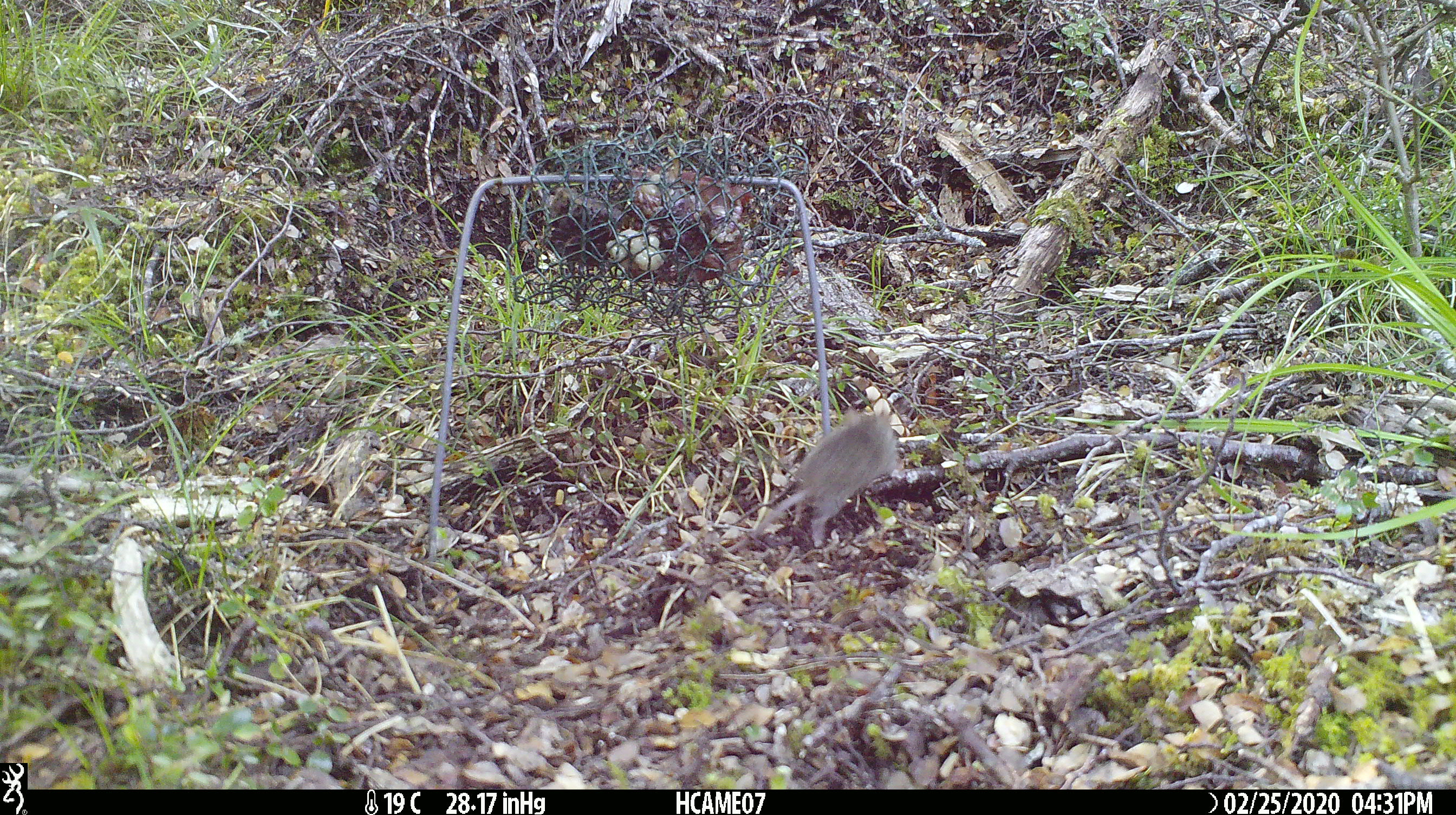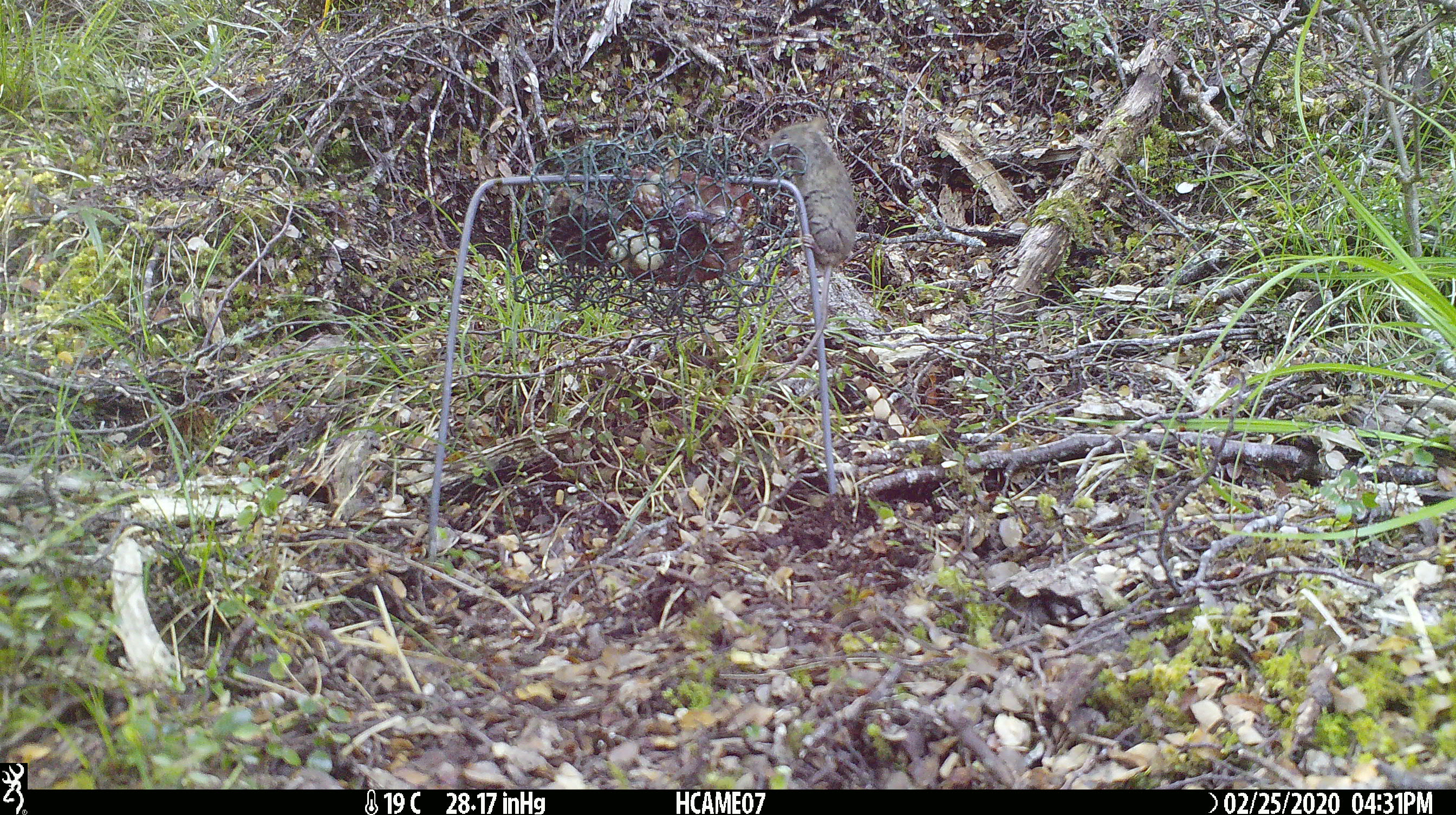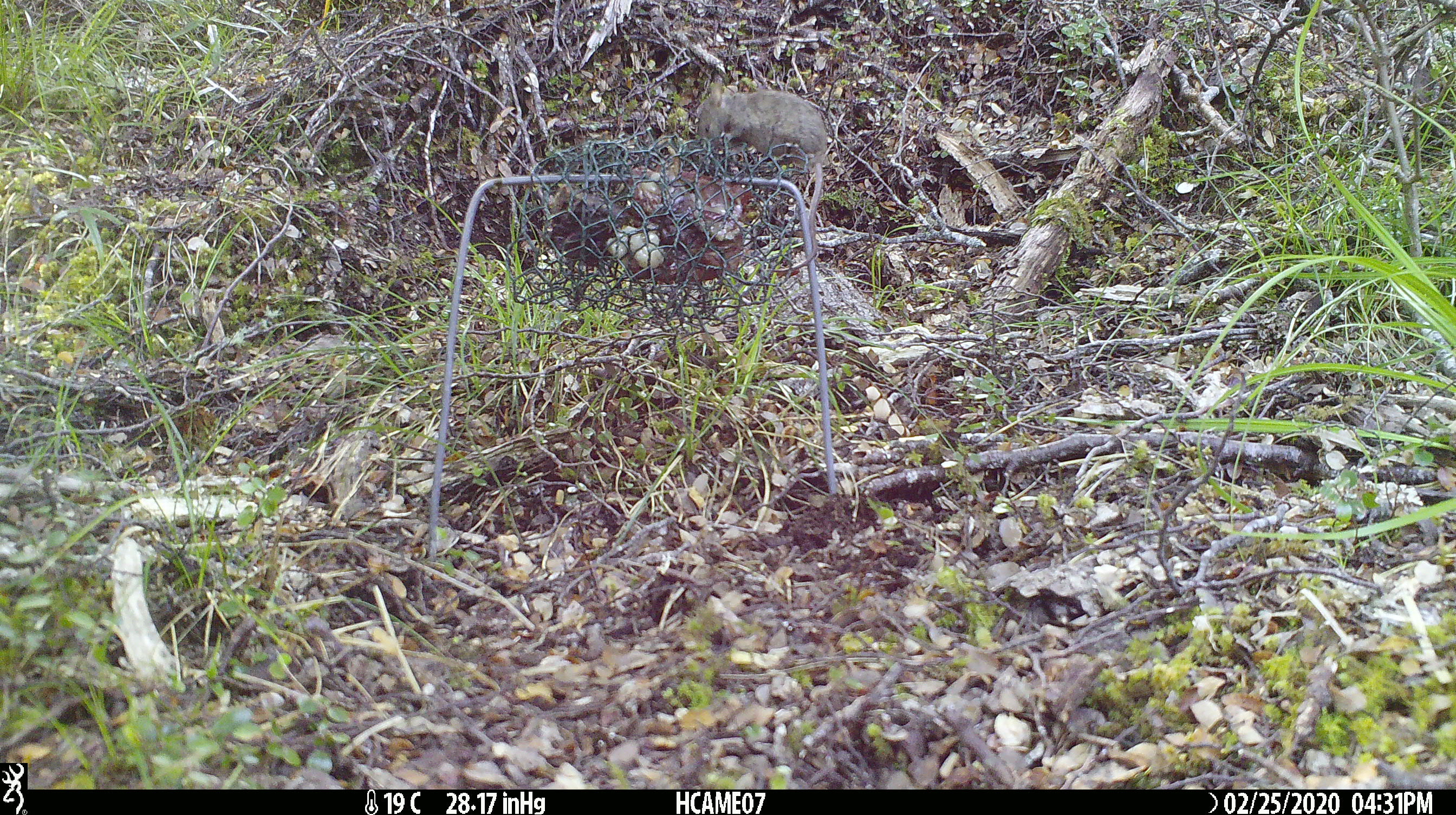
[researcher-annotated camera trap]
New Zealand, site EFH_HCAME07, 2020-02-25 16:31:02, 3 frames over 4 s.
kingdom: Animalia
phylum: Chordata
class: Mammalia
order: Rodentia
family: Muridae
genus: Mus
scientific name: Mus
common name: mouse